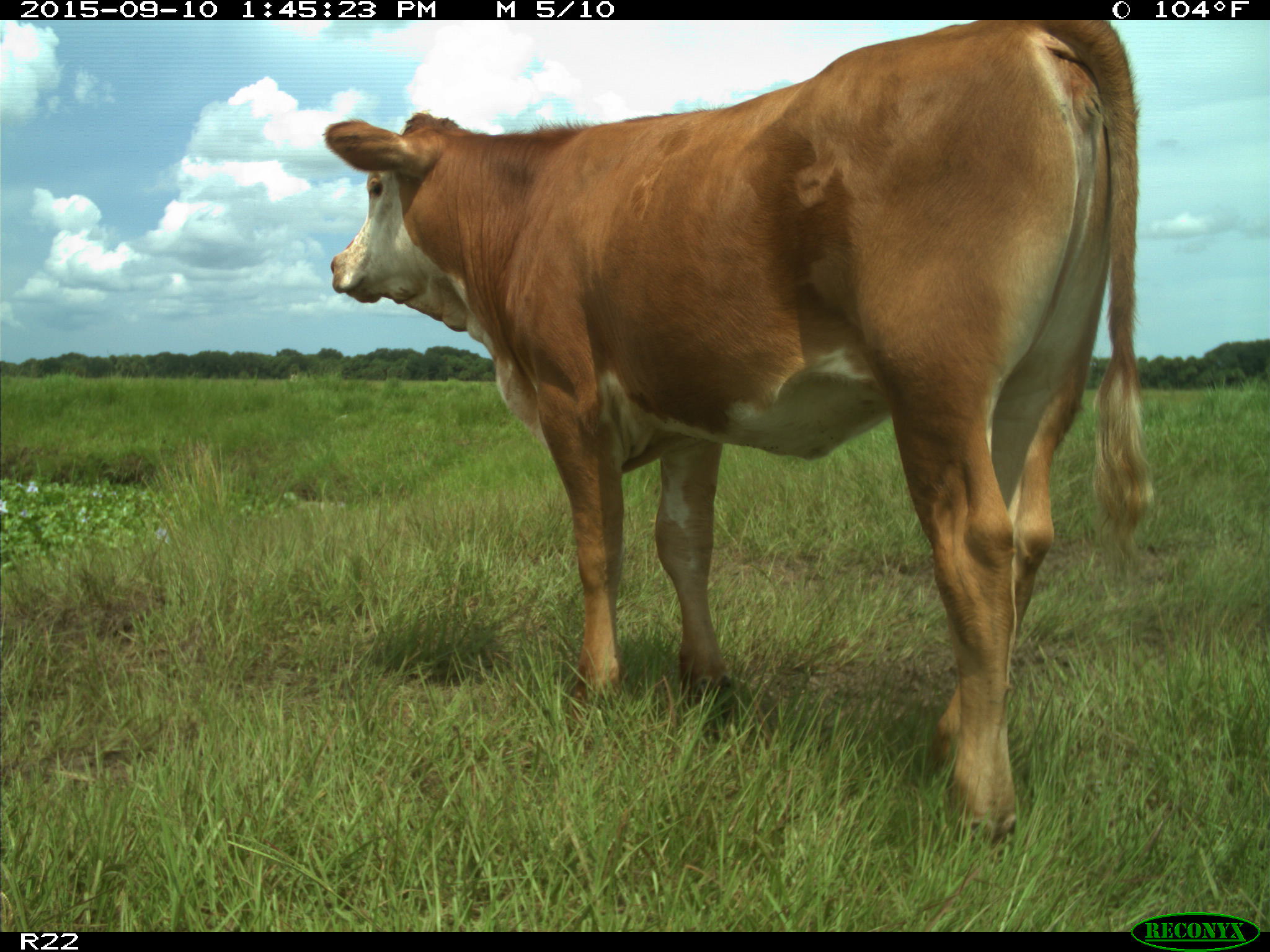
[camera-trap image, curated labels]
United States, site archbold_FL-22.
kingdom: Animalia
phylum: Chordata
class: Mammalia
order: Artiodactyla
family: Bovidae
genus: Bos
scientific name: Bos taurus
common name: domestic cow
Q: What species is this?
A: Bos taurus (domestic cow).